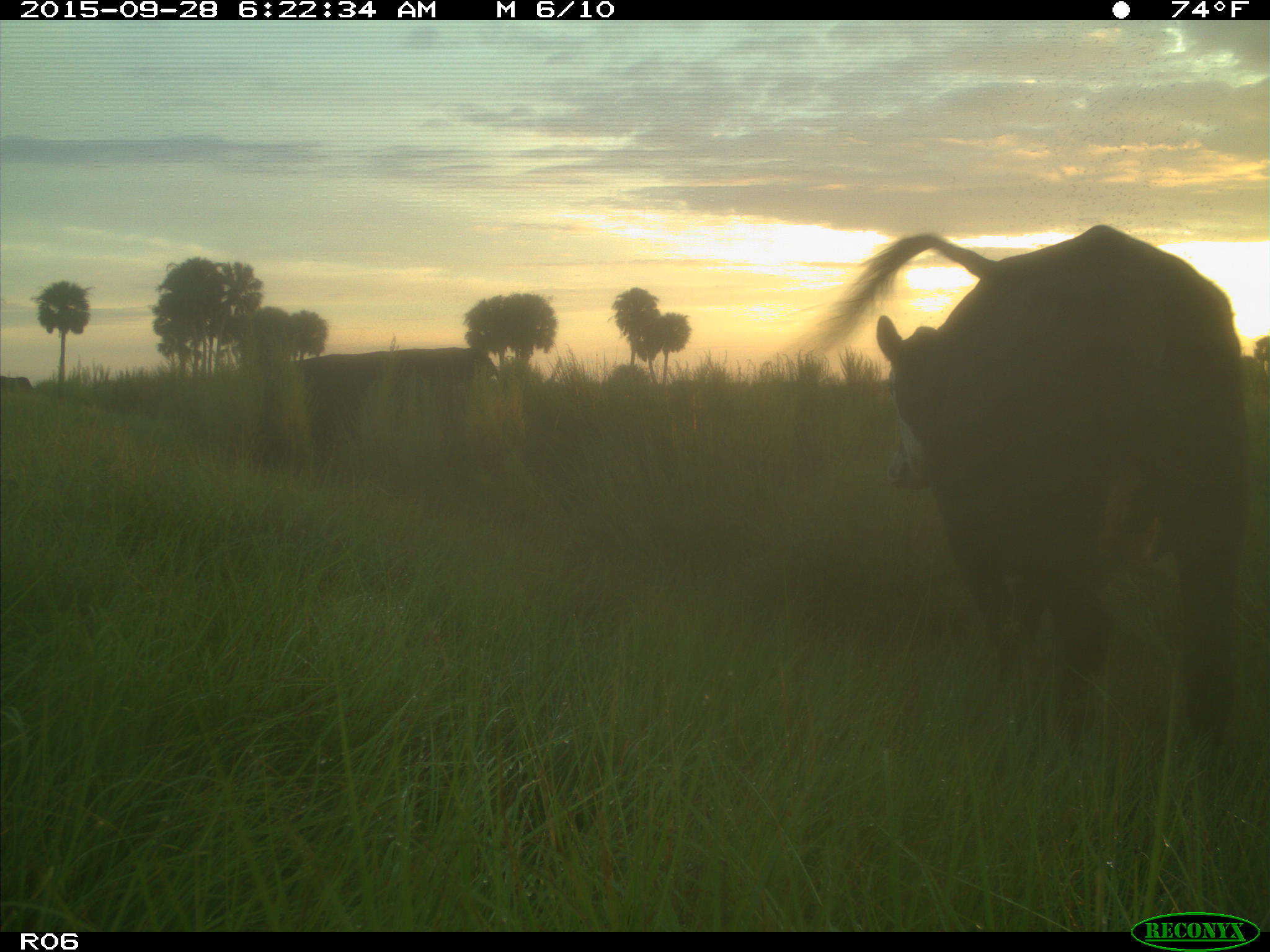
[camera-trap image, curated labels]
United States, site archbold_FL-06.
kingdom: Animalia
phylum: Chordata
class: Mammalia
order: Artiodactyla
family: Bovidae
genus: Bos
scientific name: Bos taurus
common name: domestic cow